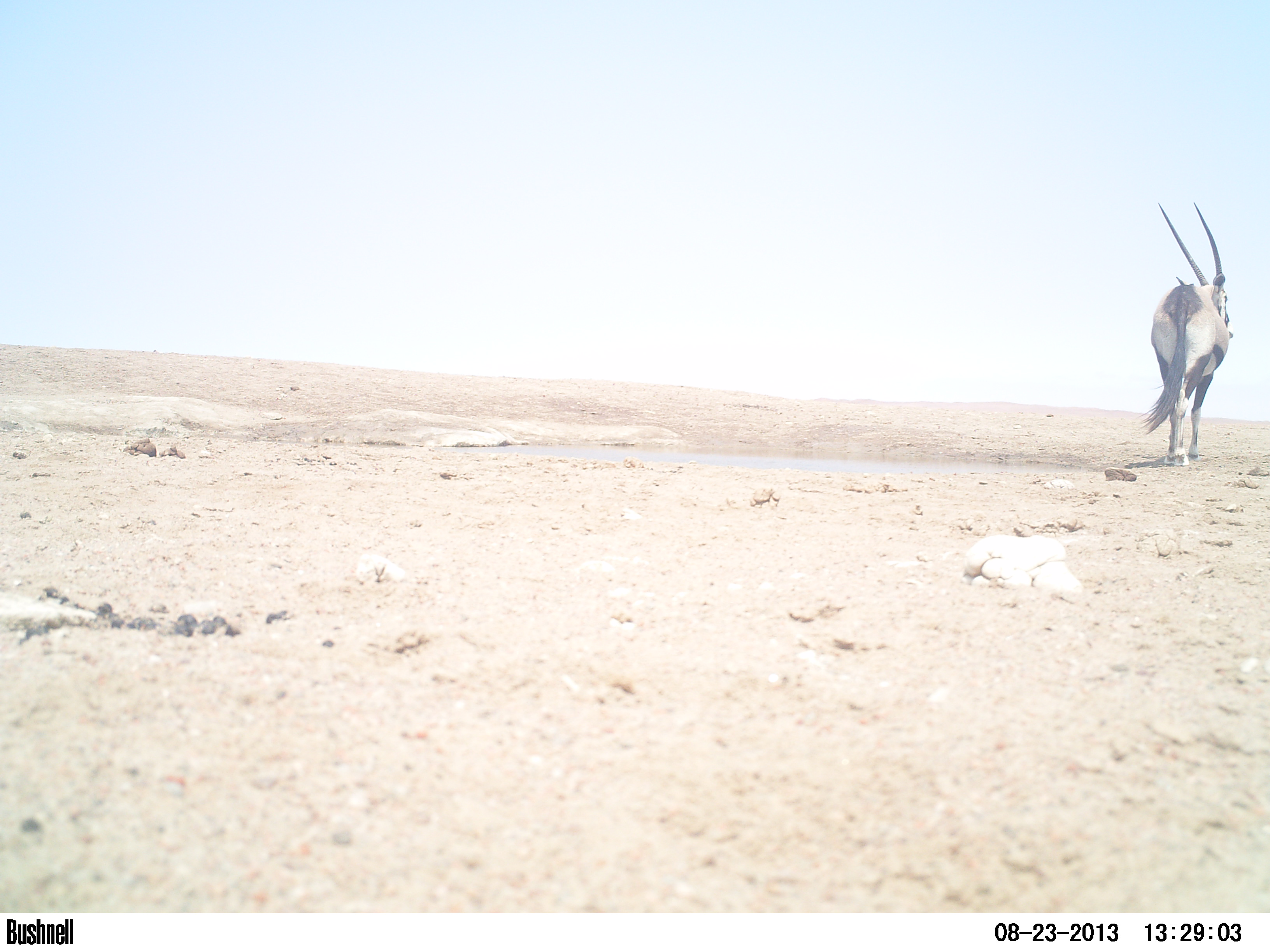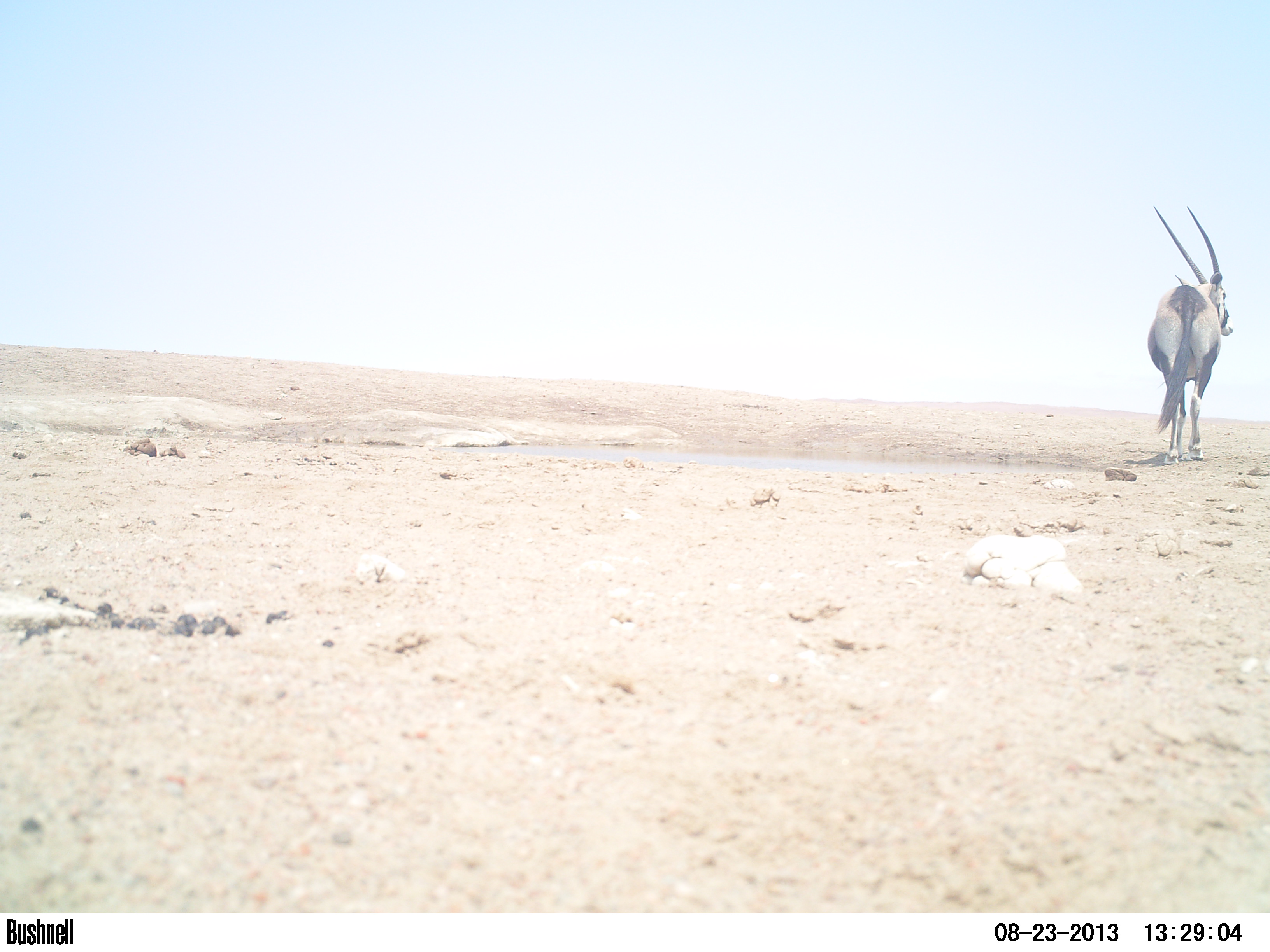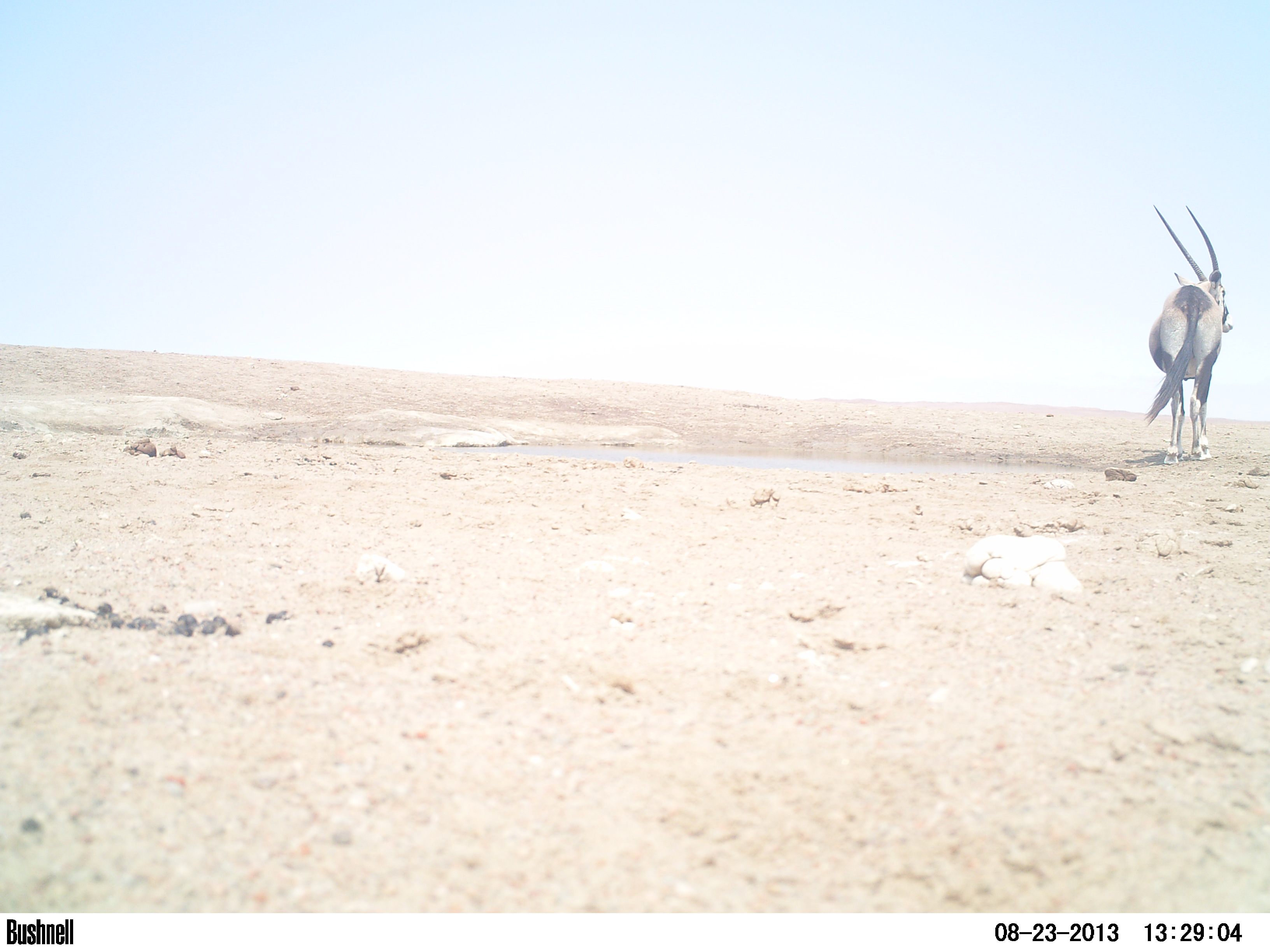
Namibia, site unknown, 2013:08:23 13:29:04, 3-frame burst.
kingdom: Animalia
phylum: Chordata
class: Mammalia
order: Artiodactyla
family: Bovidae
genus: Oryx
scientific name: Oryx gazella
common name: gemsbok